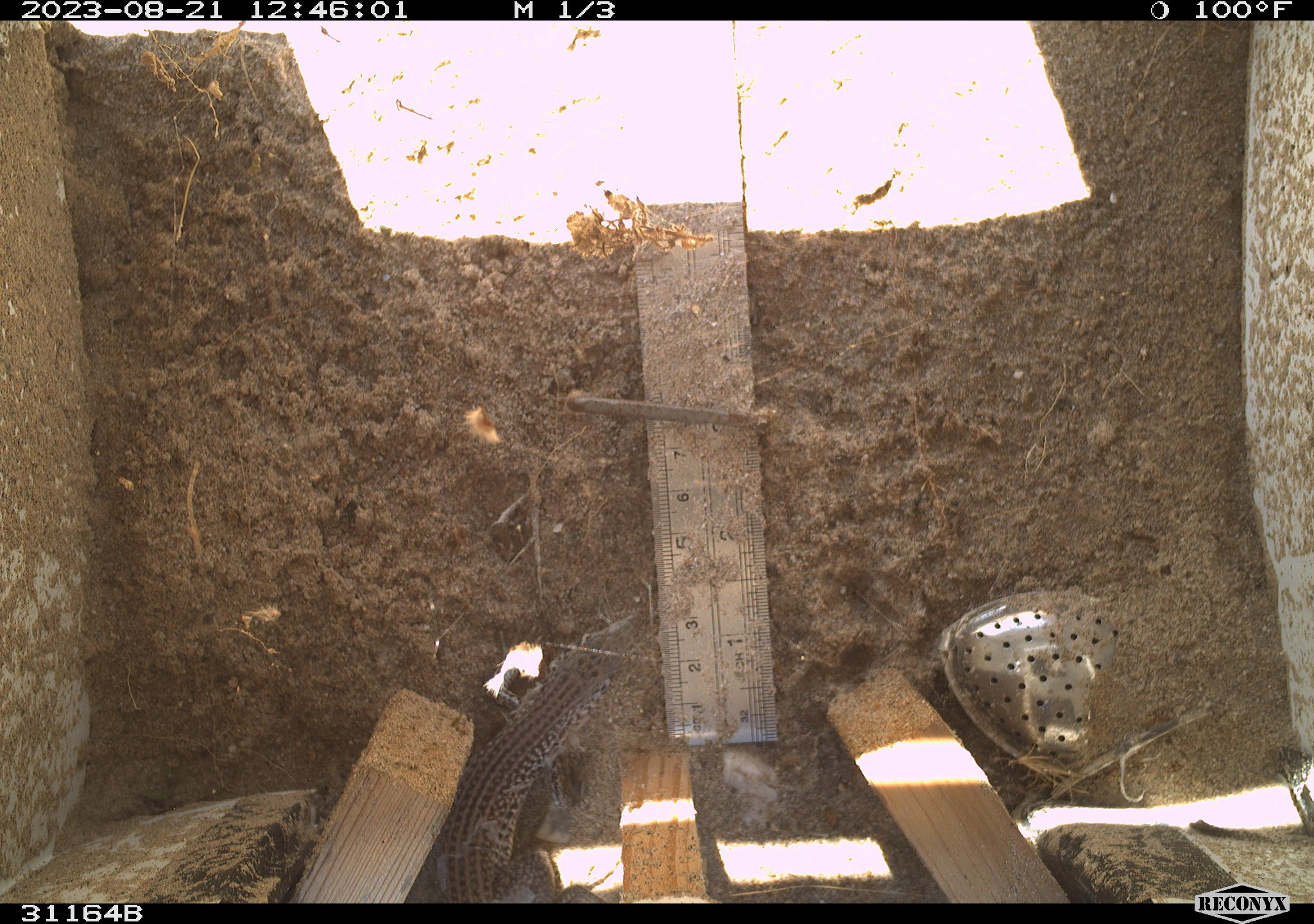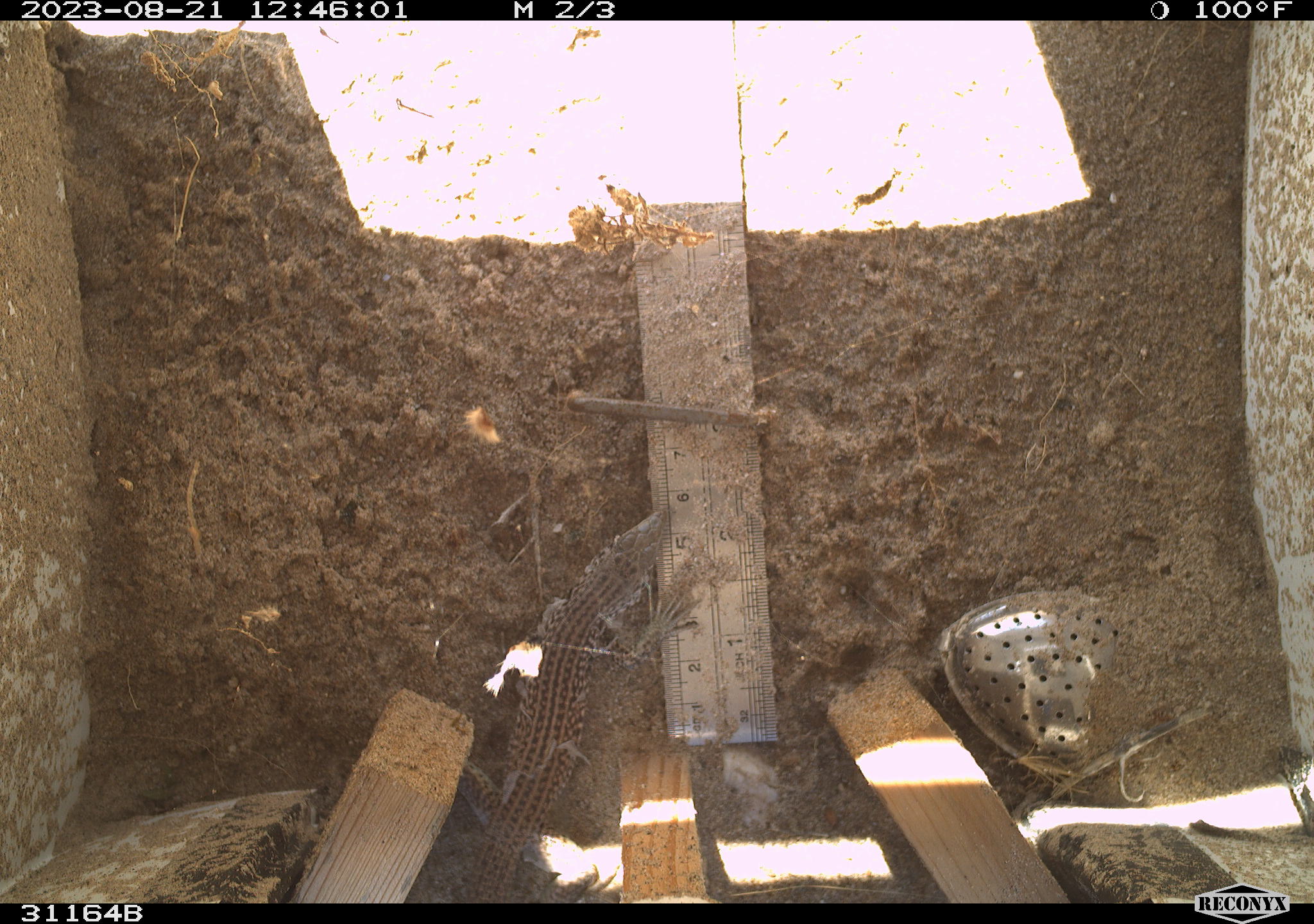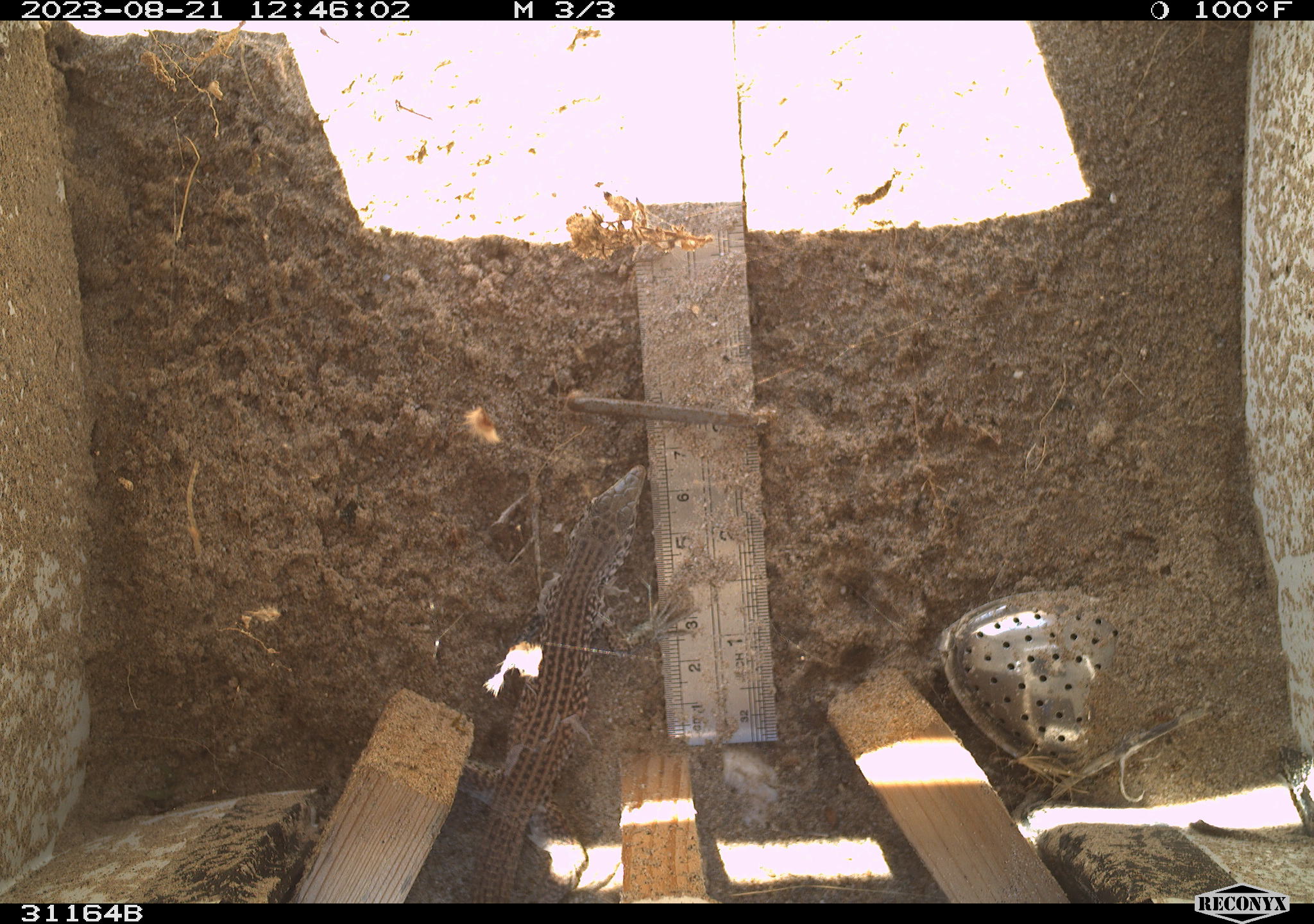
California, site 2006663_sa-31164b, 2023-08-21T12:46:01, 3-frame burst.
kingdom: Animalia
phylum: Chordata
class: Reptilia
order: Squamata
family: Teiidae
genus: Aspidoscelis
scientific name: Aspidoscelis tigris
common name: western whiptail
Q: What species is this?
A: Western whiptail (Aspidoscelis tigris).